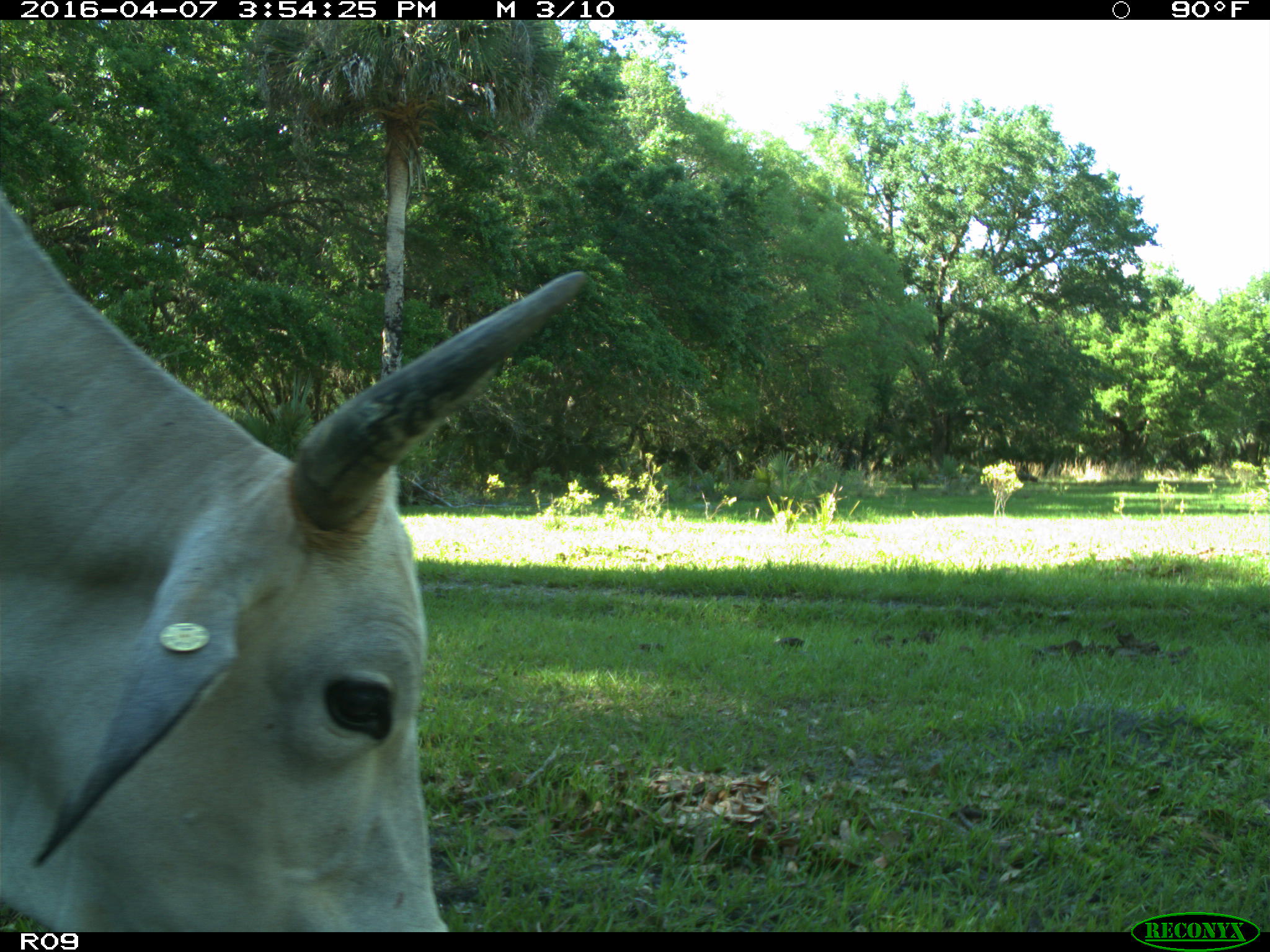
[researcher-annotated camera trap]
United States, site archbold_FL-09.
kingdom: Animalia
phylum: Chordata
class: Mammalia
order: Artiodactyla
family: Bovidae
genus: Bos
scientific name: Bos taurus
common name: domestic cow